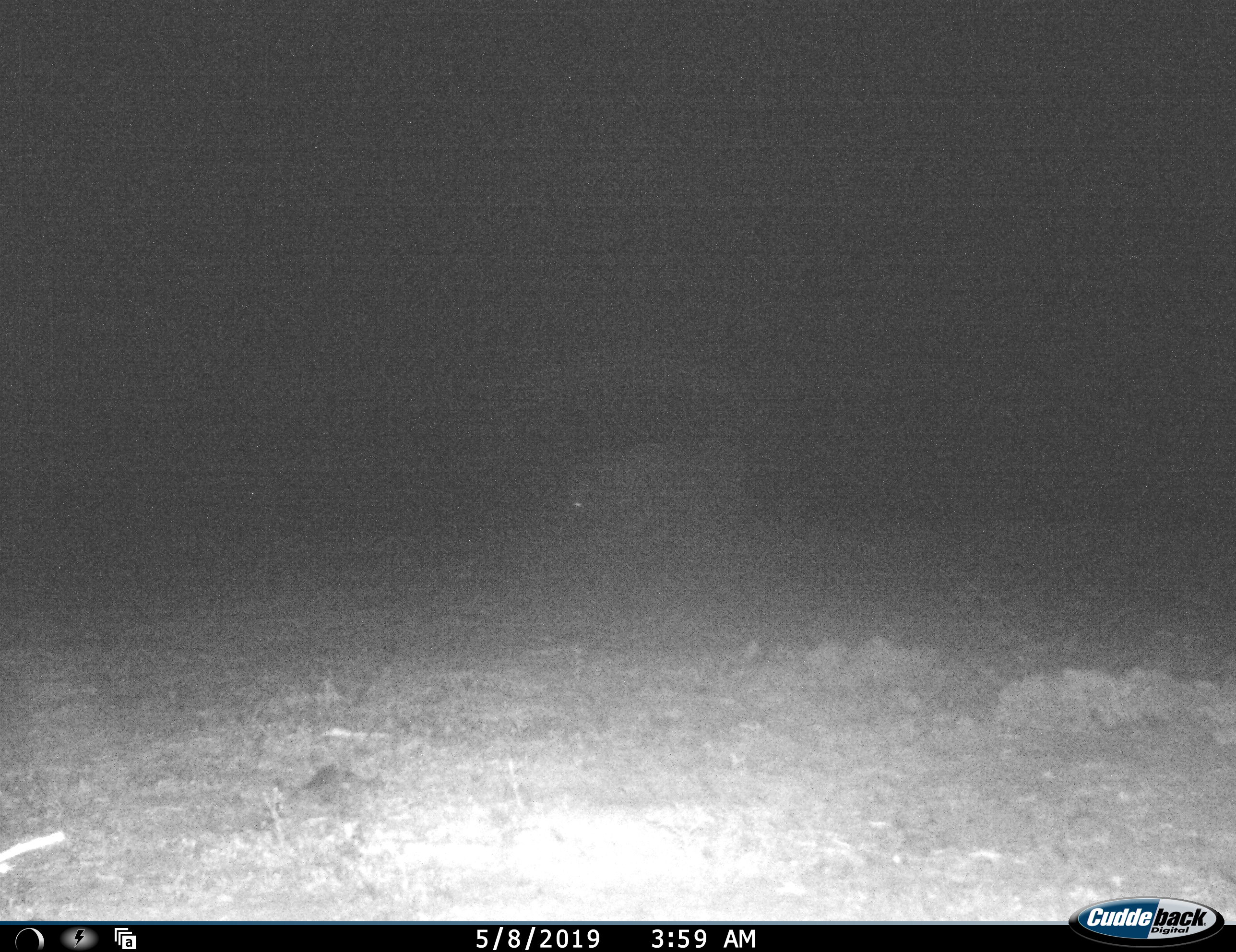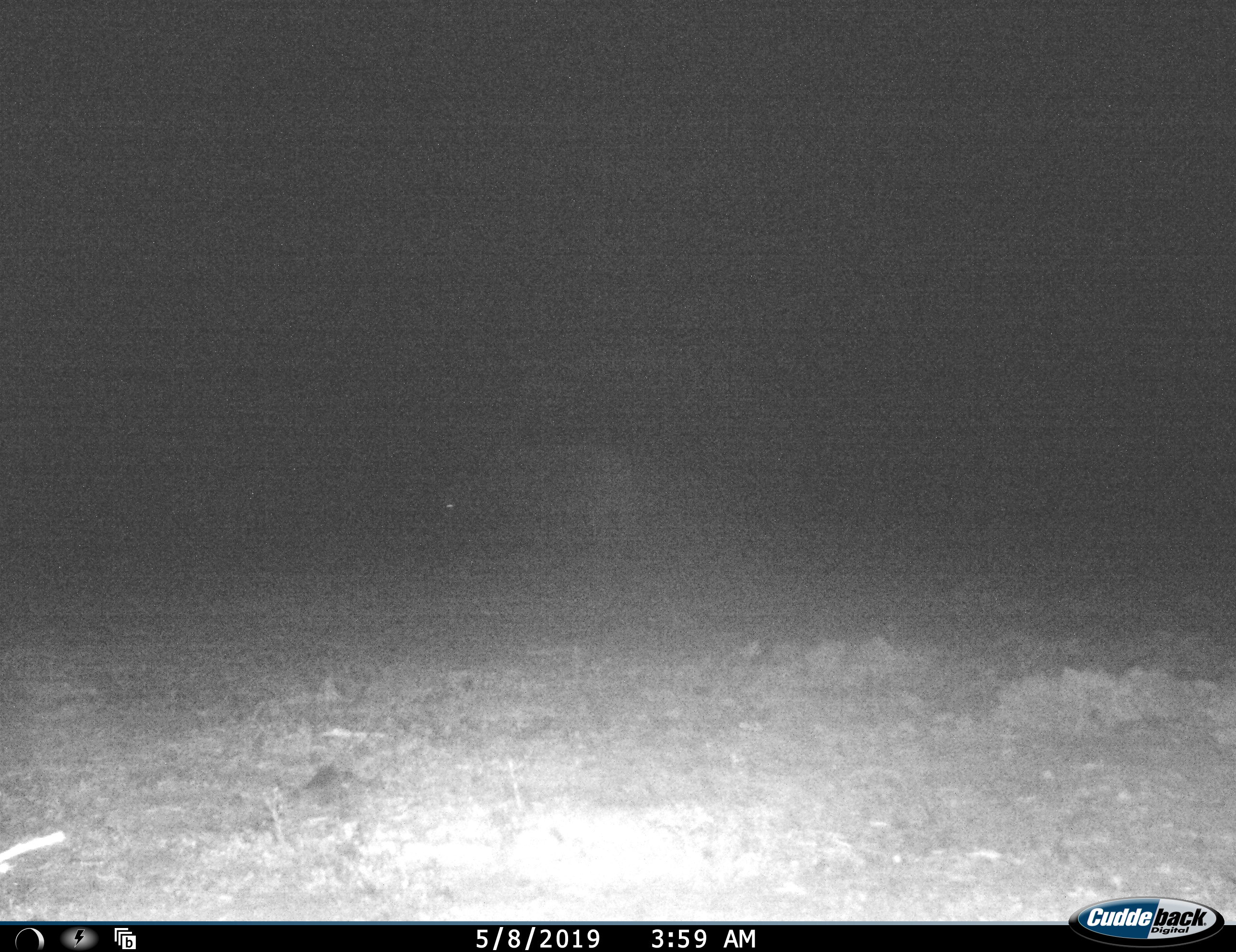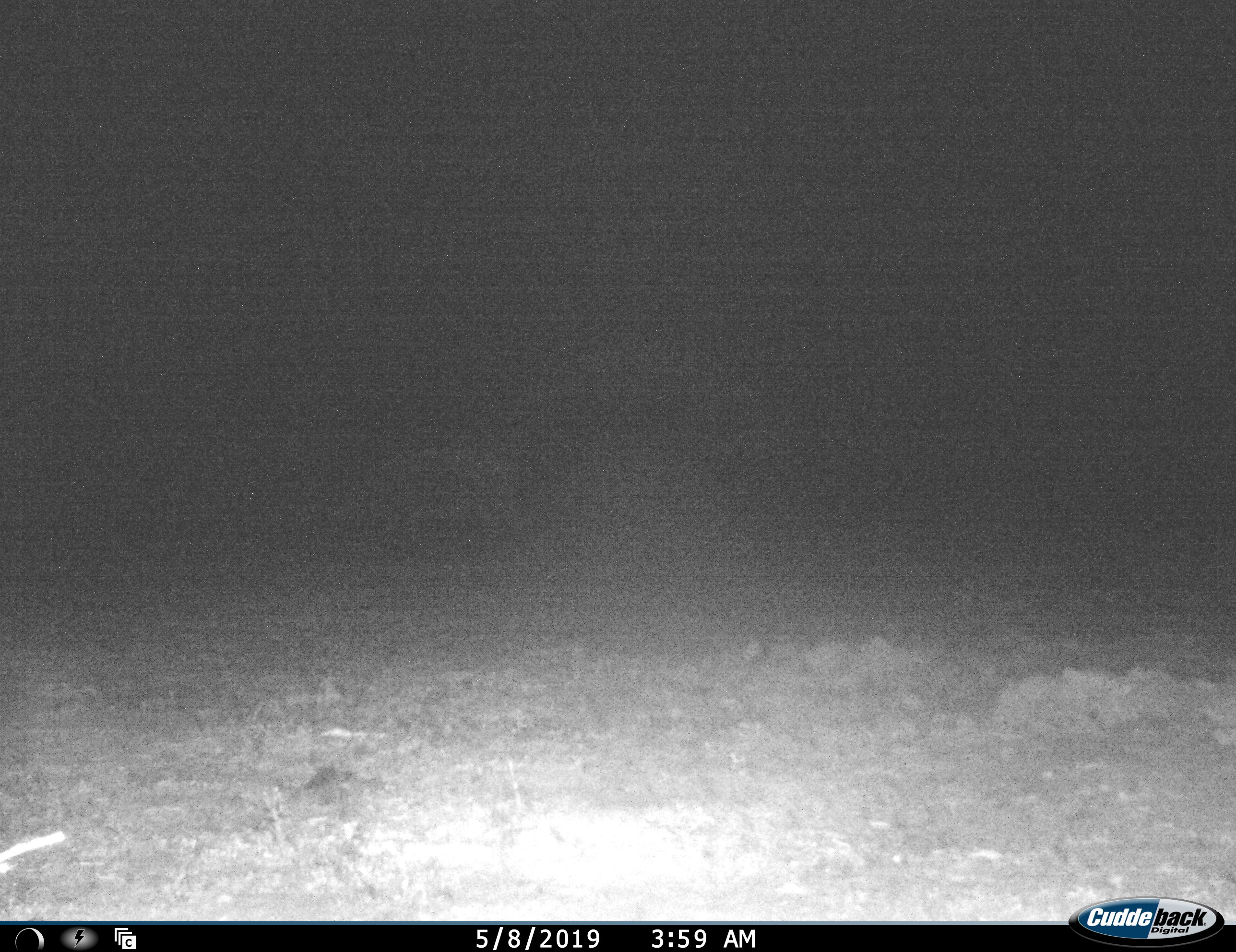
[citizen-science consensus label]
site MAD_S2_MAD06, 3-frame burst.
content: unidentified animal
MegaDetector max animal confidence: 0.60